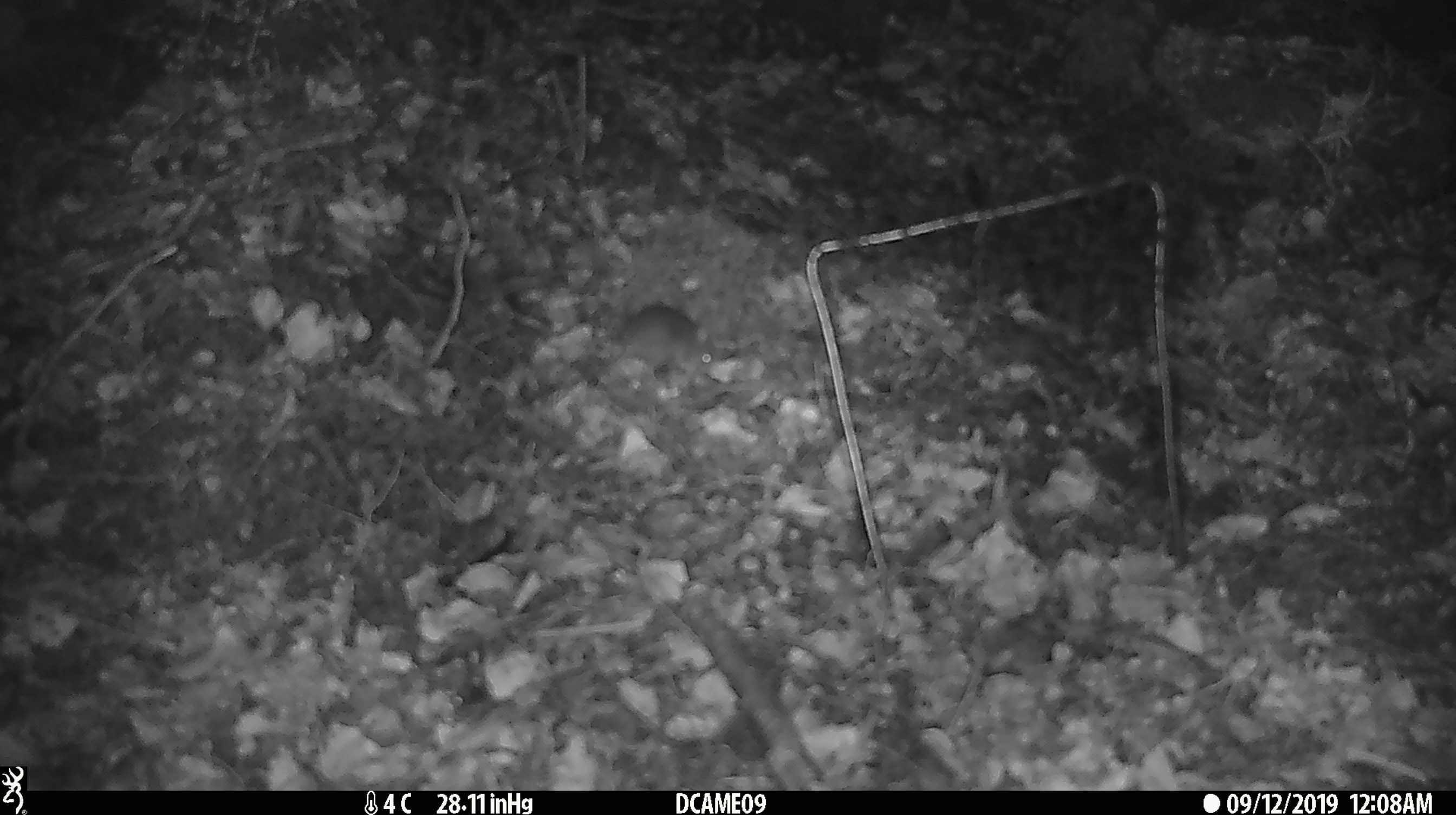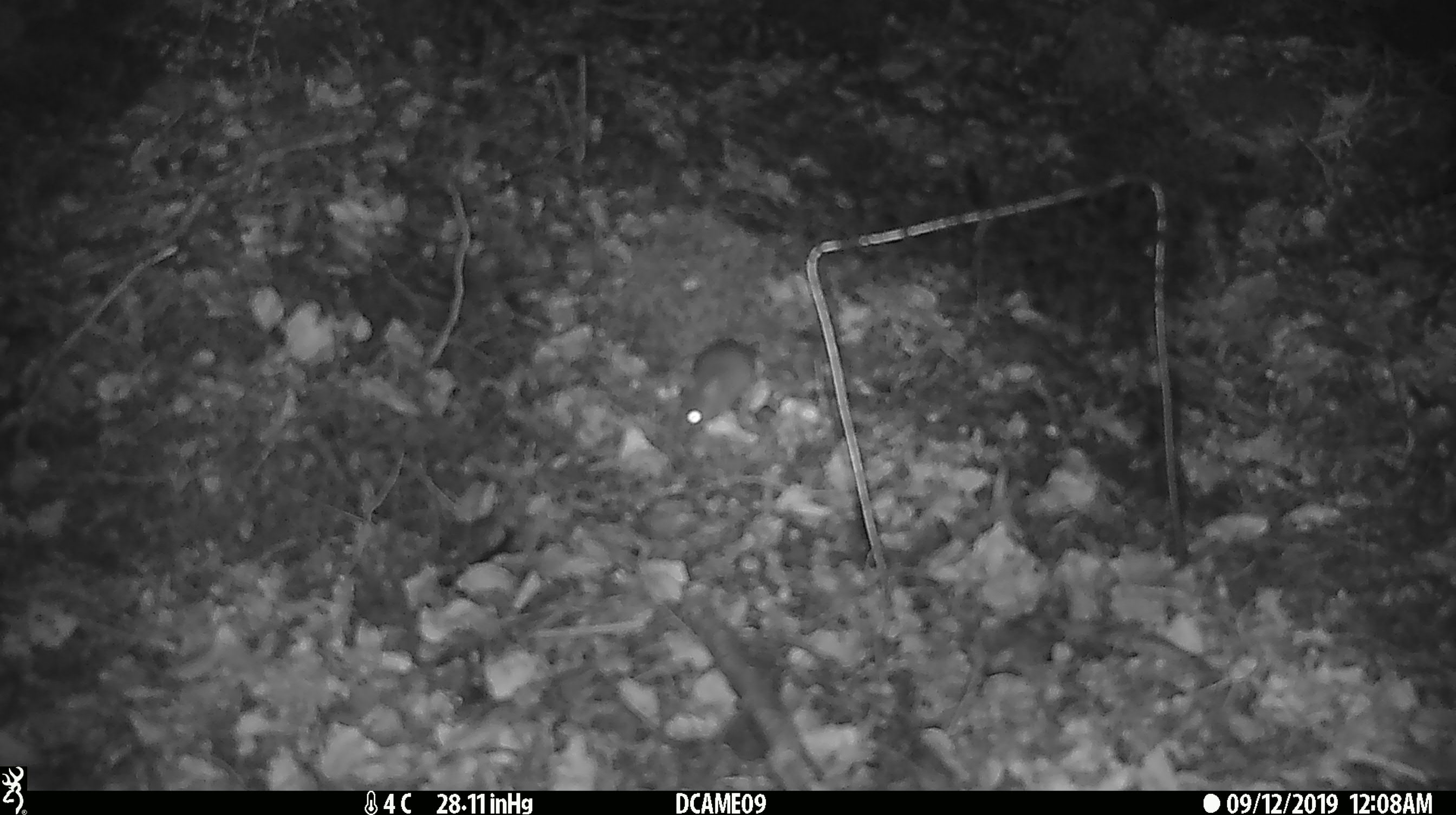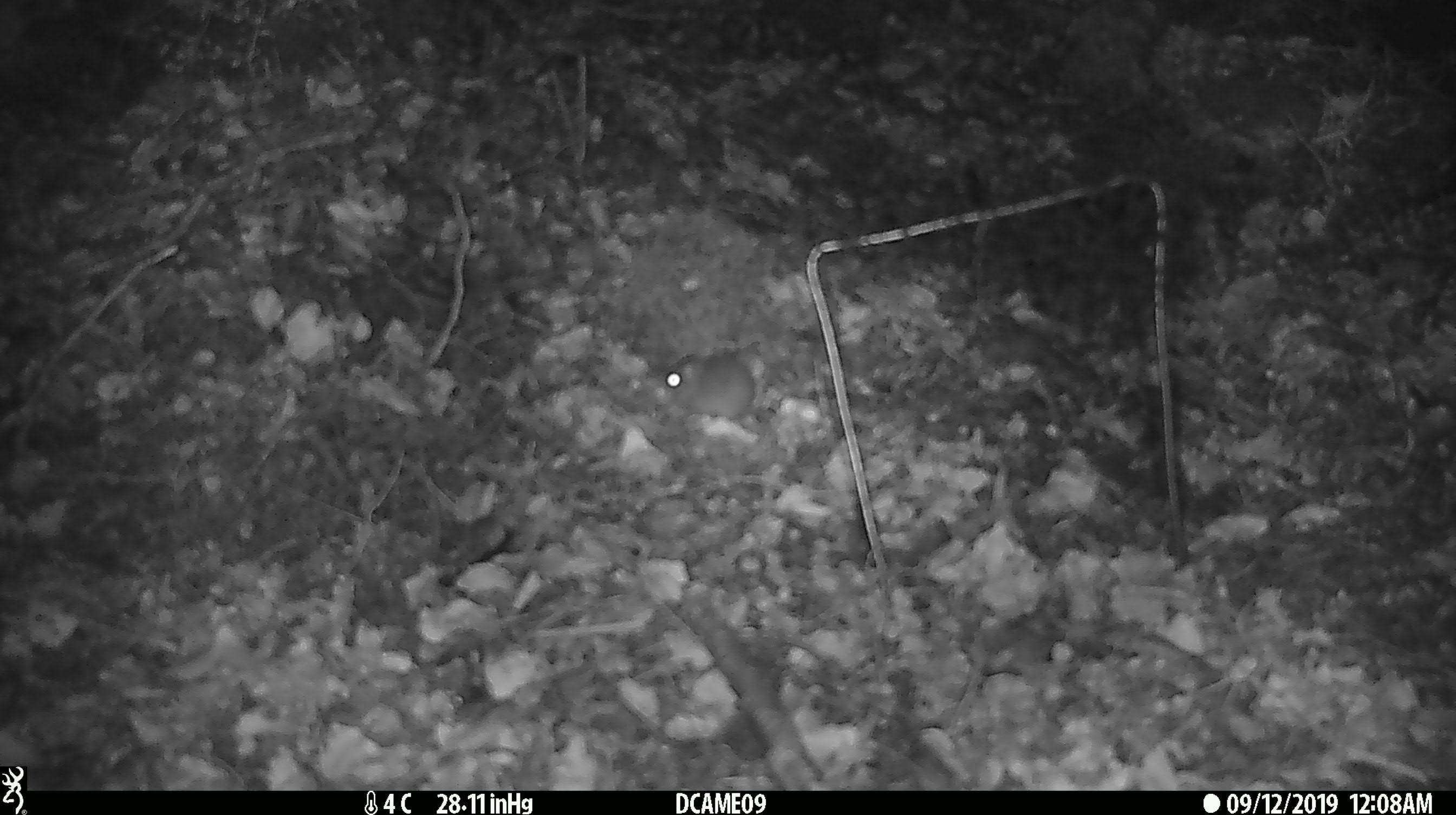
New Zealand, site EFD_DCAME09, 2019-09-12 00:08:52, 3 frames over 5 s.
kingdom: Animalia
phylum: Chordata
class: Mammalia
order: Rodentia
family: Muridae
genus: Mus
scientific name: Mus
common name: mouse